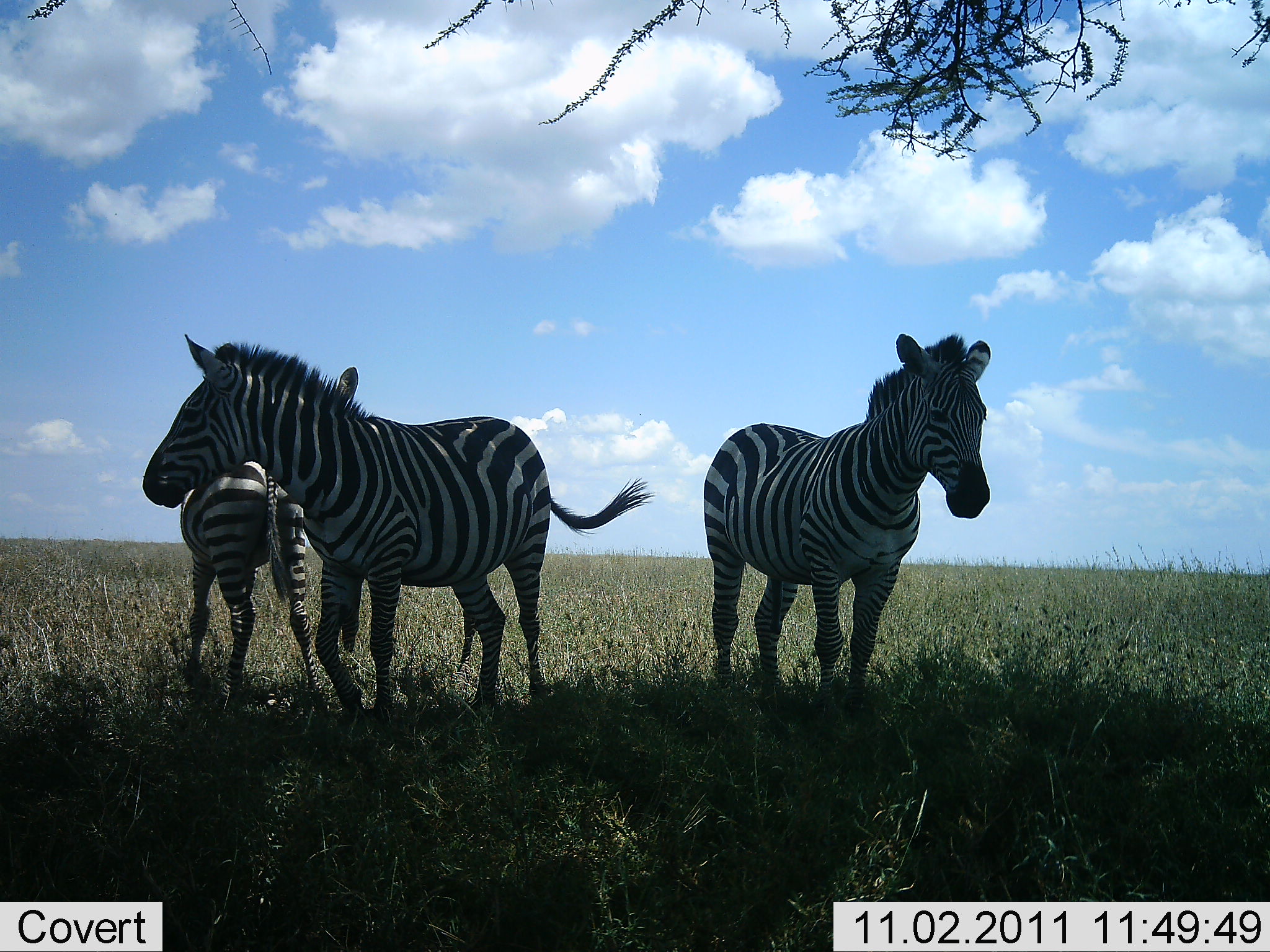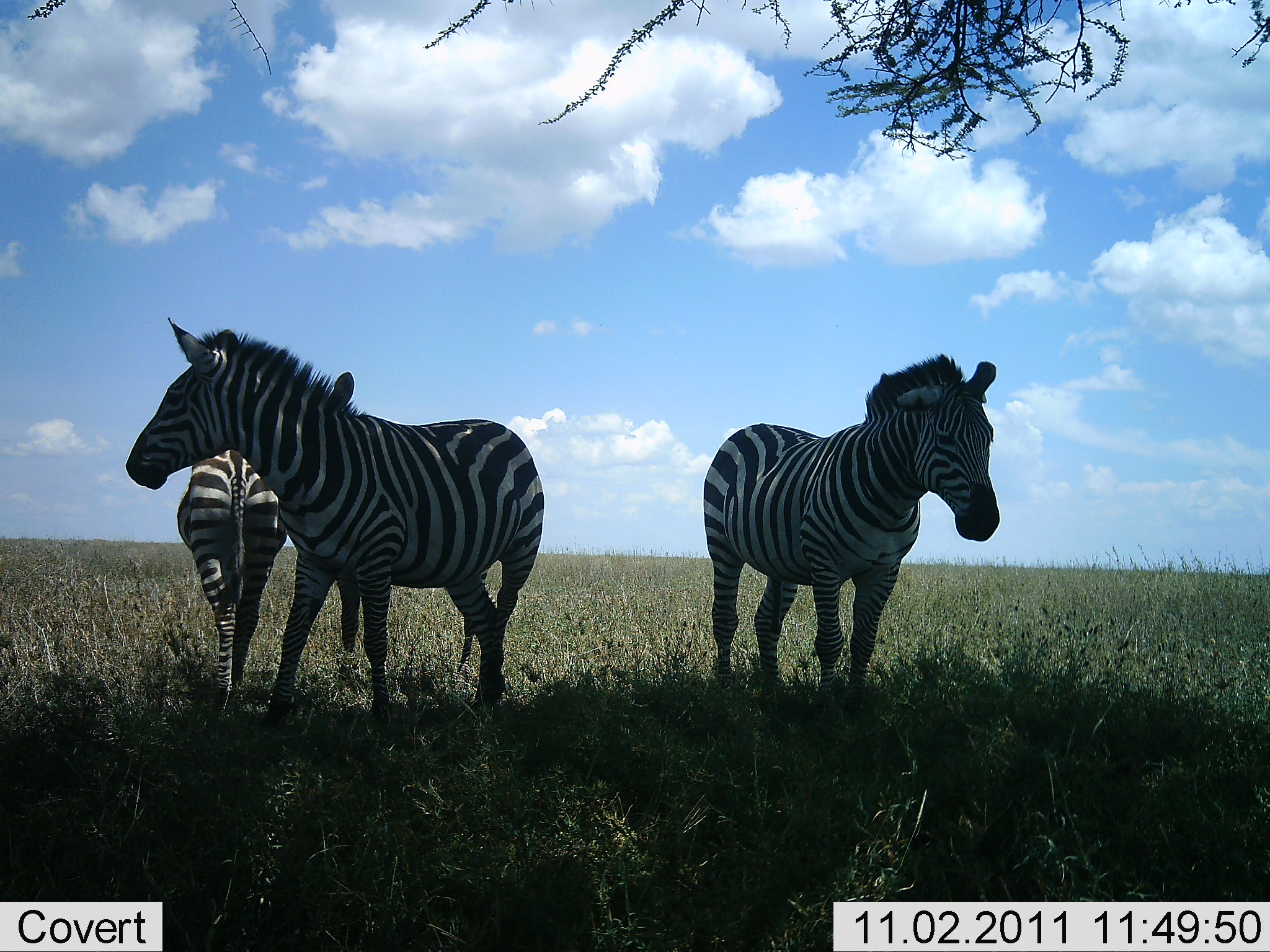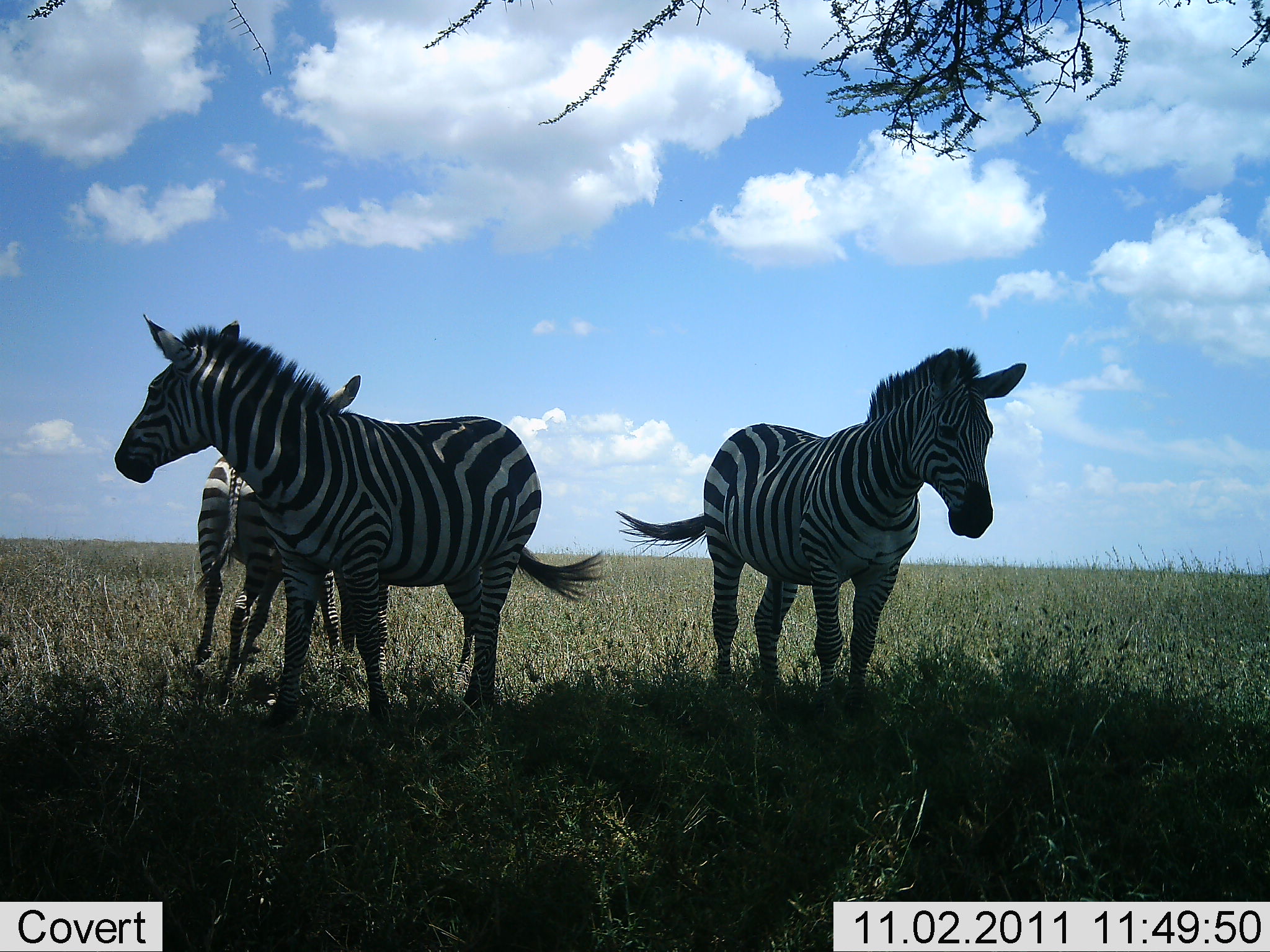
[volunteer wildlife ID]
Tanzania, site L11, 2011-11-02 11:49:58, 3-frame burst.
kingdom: Animalia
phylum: Chordata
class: Mammalia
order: Perissodactyla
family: Equidae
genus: Equus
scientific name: Equus quagga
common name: plains zebra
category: zebra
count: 3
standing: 92%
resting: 0%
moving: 23%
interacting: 8%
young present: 0%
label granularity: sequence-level